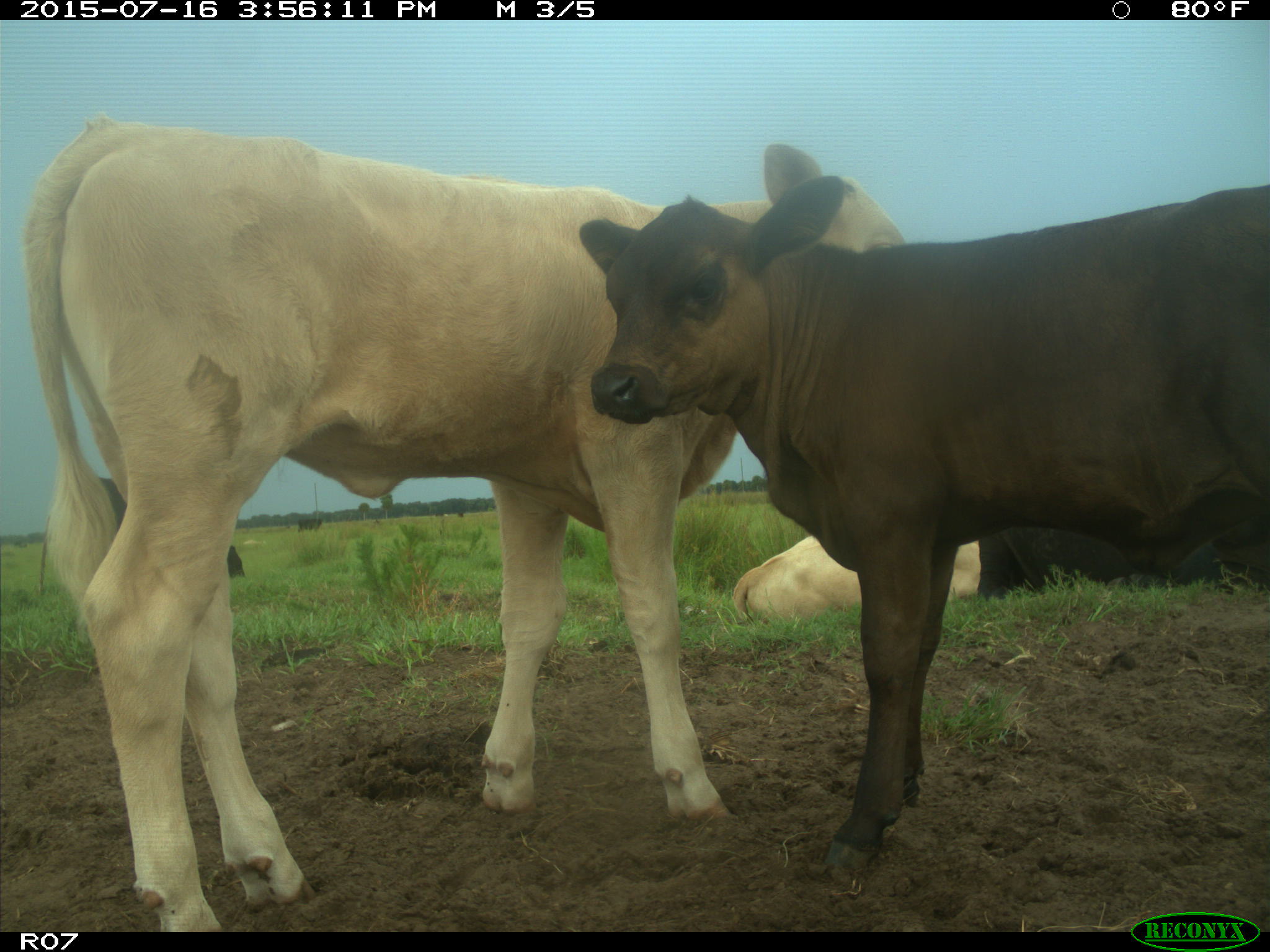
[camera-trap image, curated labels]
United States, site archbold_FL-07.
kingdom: Animalia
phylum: Chordata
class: Mammalia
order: Artiodactyla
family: Bovidae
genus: Bos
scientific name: Bos taurus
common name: domestic cow